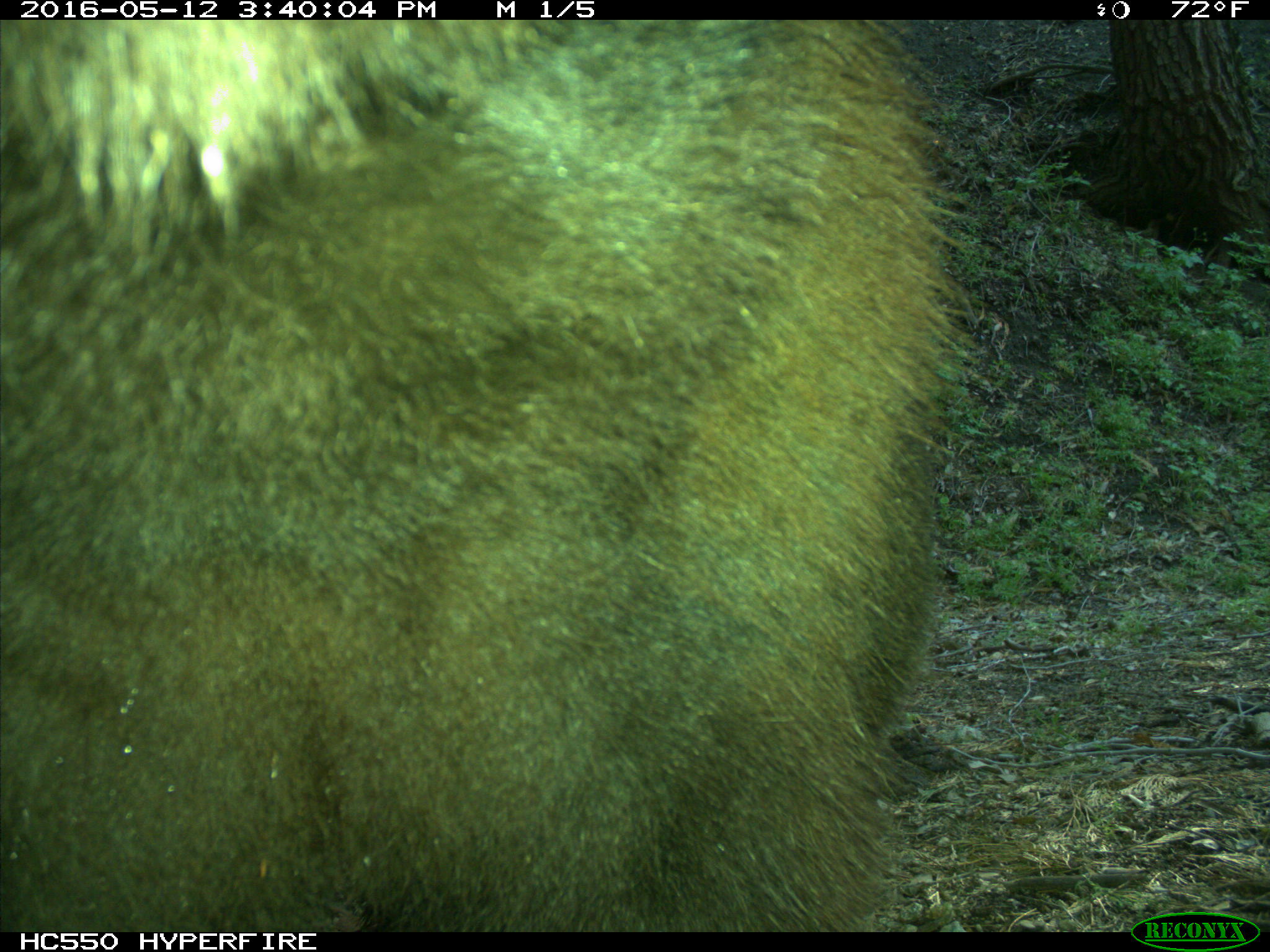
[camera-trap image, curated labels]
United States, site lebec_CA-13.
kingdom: Animalia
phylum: Chordata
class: Mammalia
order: Carnivora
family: Ursidae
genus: Ursus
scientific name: Ursus americanus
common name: american black bear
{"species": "Ursus americanus (american black bear)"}